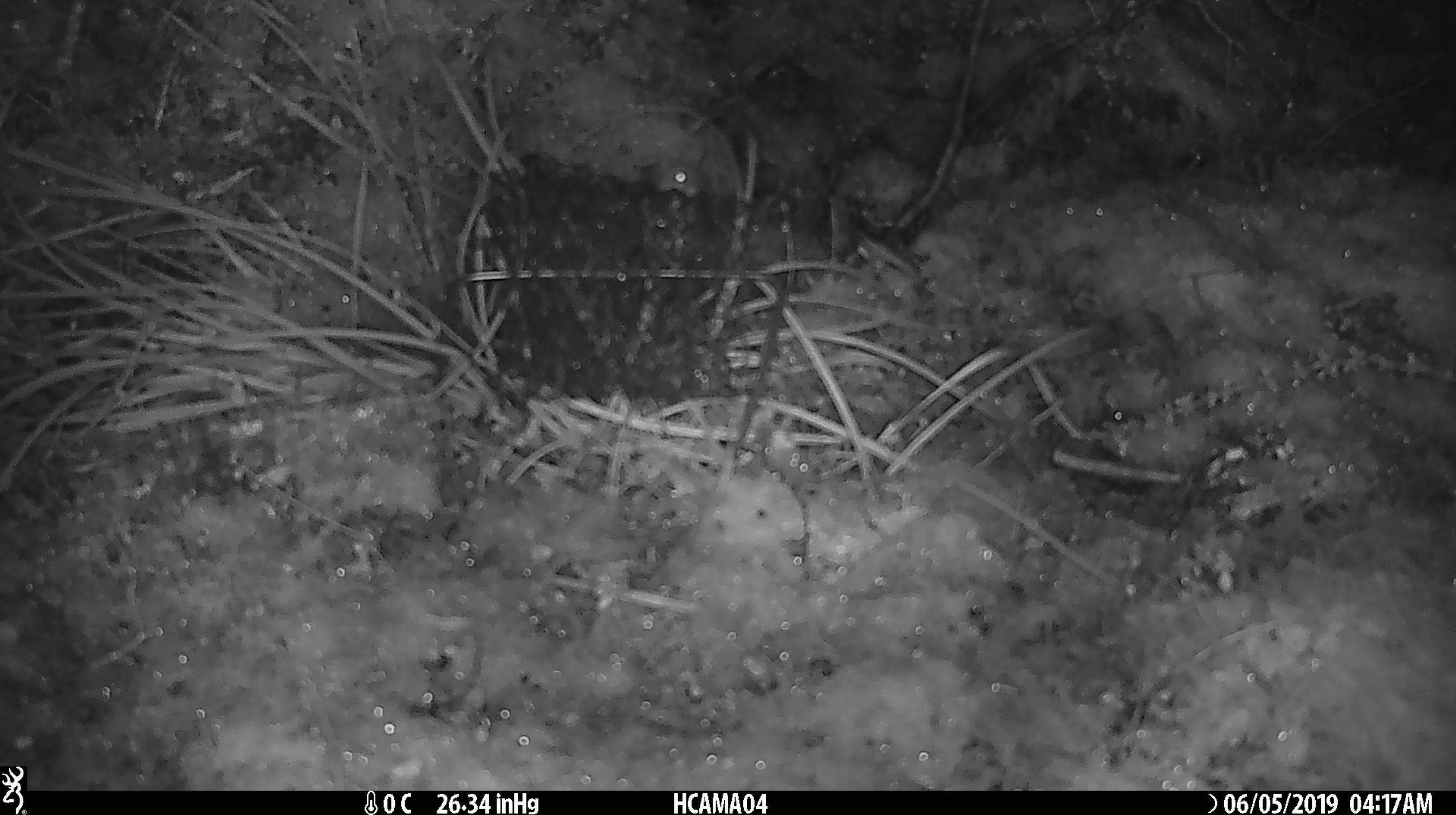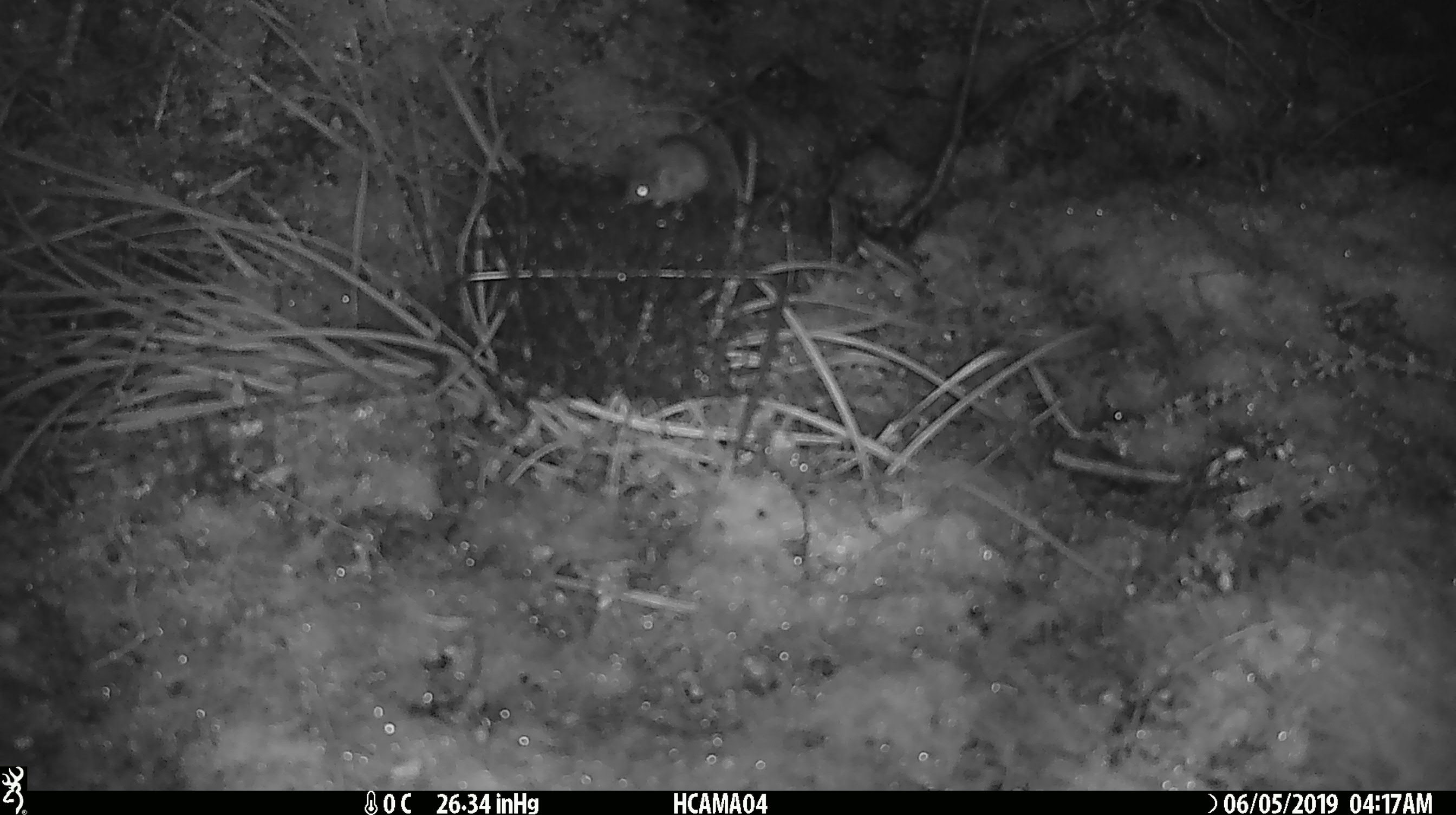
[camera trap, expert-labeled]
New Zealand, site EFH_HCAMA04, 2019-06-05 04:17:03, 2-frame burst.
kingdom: Animalia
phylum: Chordata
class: Mammalia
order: Rodentia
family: Muridae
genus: Mus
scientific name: Mus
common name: mouse